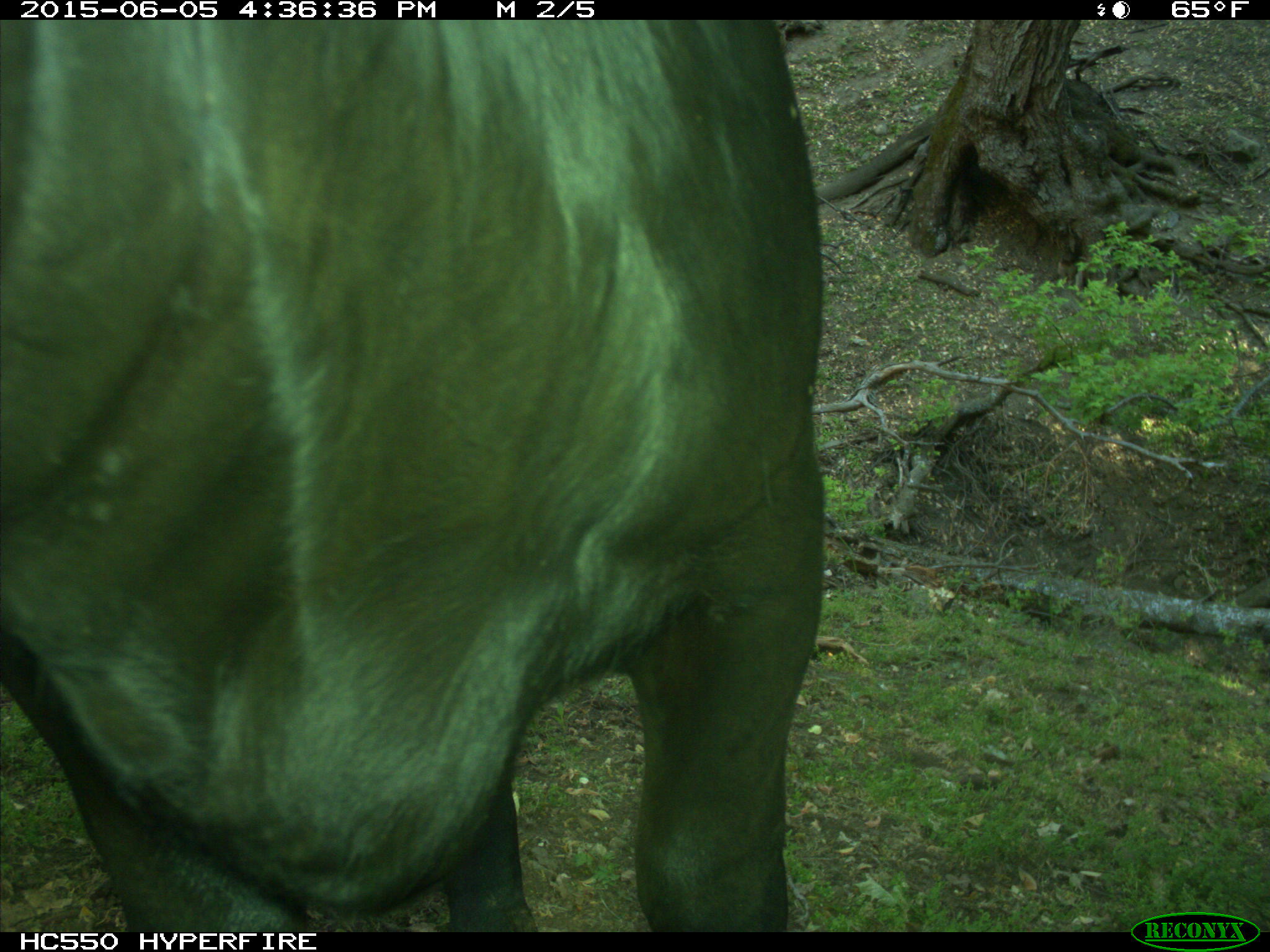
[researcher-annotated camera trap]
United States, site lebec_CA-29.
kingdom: Animalia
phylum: Chordata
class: Mammalia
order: Artiodactyla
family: Bovidae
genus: Bos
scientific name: Bos taurus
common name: domestic cow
Bos taurus (domestic cow).